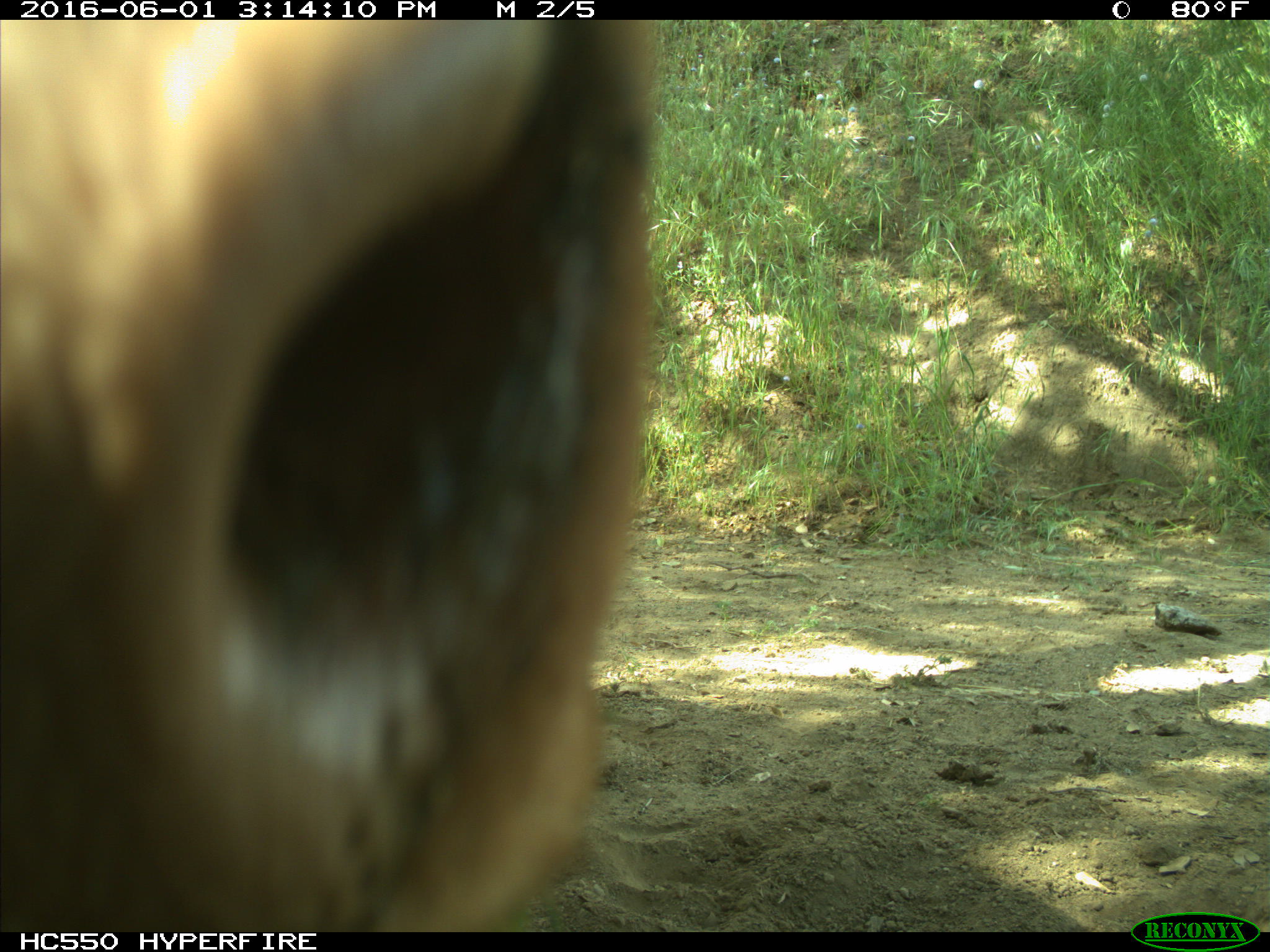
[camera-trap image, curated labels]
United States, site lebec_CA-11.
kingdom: Animalia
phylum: Chordata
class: Mammalia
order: Artiodactyla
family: Bovidae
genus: Bos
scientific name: Bos taurus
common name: domestic cow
Bos taurus (domestic cow).